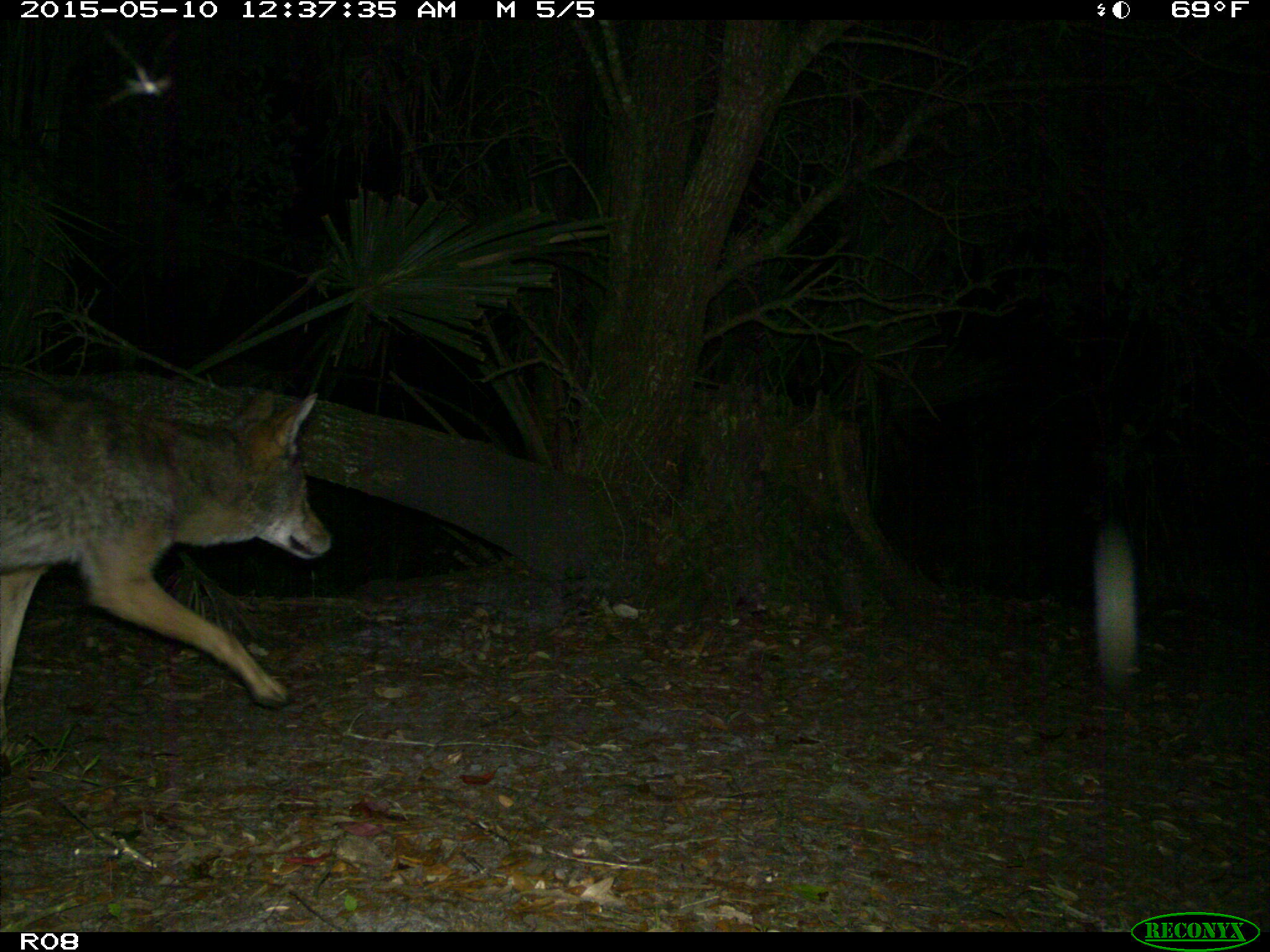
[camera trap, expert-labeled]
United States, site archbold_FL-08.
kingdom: Animalia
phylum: Chordata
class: Mammalia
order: Carnivora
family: Canidae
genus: Canis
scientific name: Canis latrans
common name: coyote